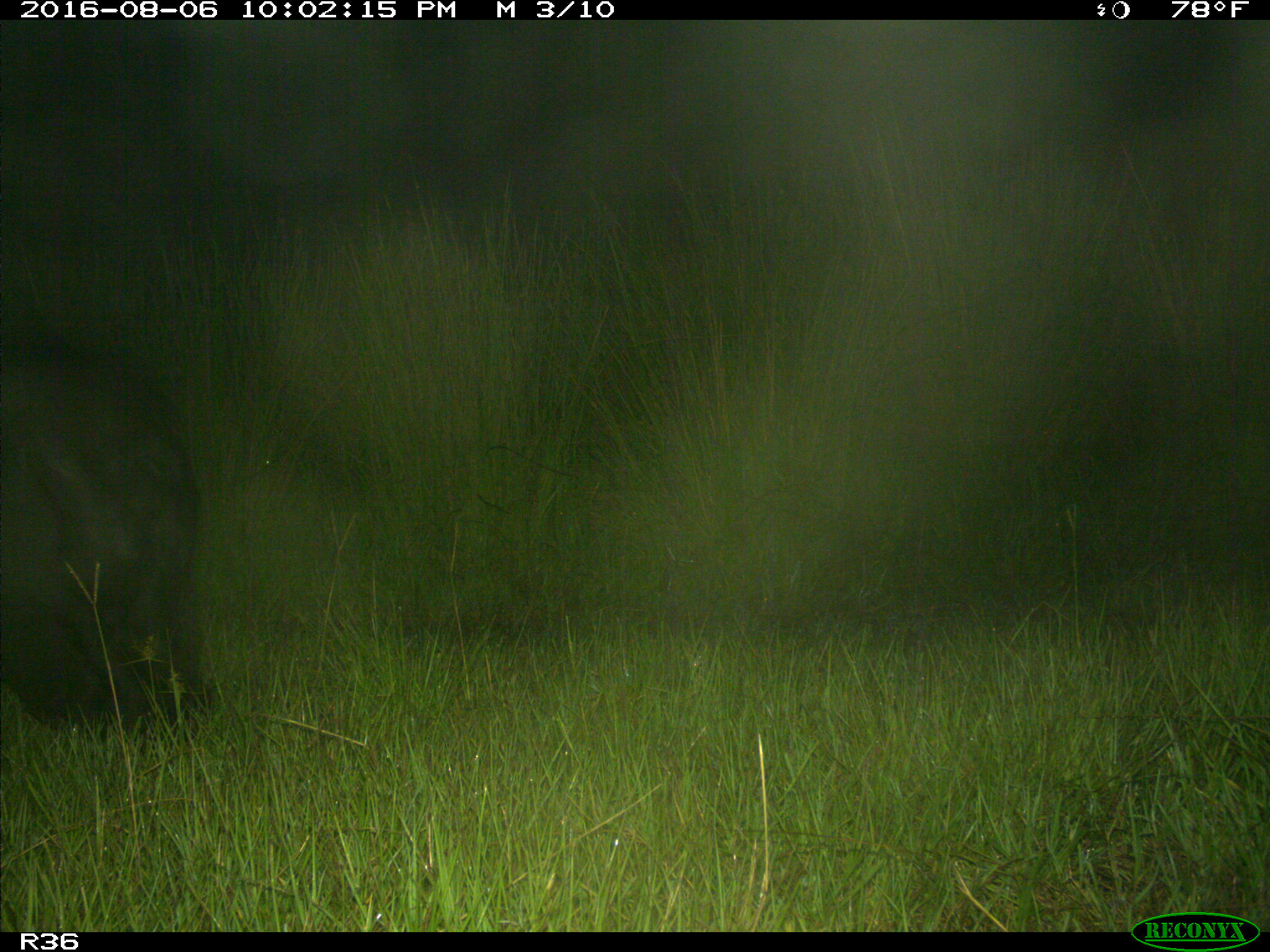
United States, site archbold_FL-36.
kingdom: Animalia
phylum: Chordata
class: Mammalia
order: Artiodactyla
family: Bovidae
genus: Bos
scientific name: Bos taurus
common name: domestic cow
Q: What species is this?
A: Bos taurus (domestic cow).